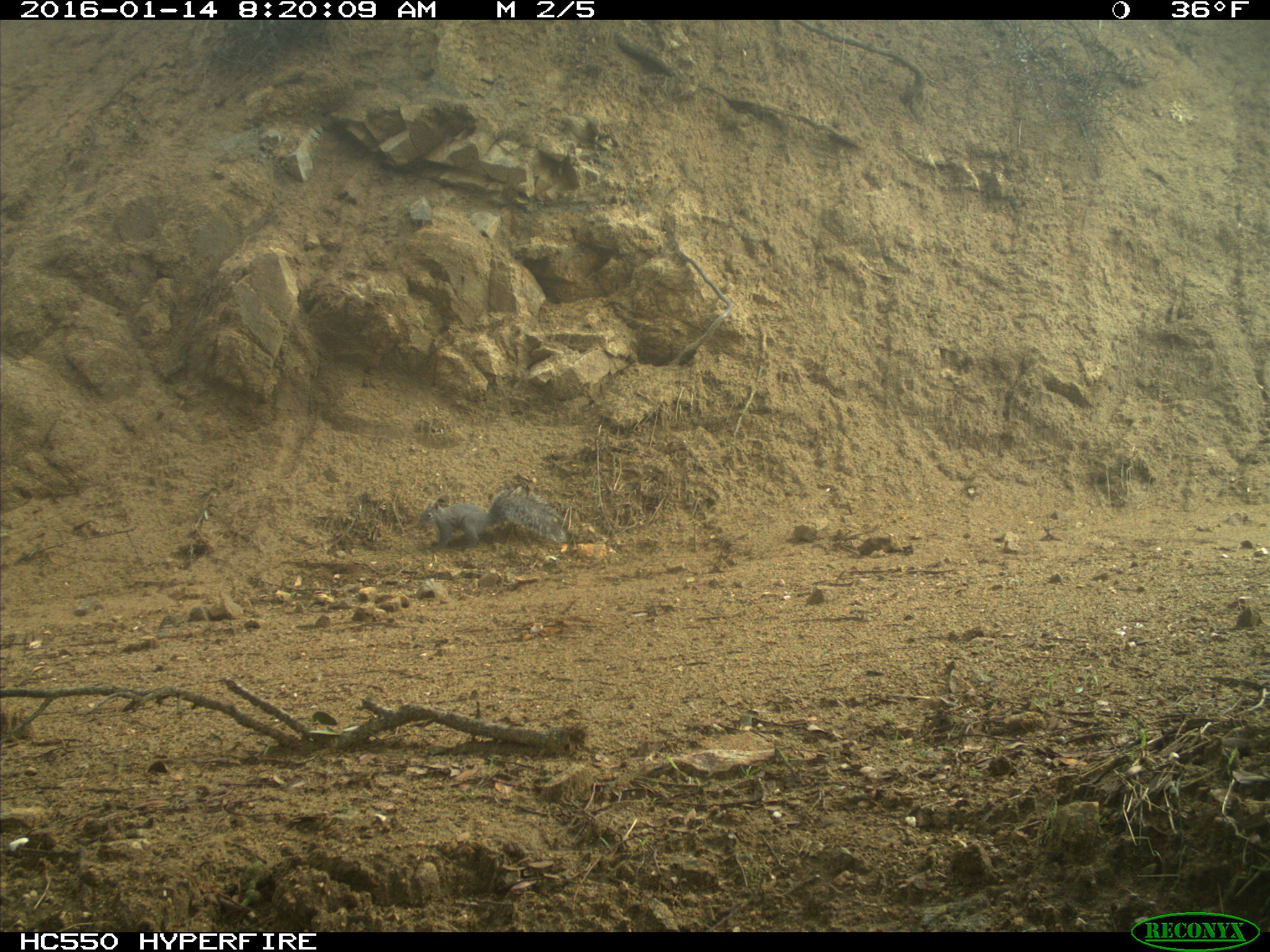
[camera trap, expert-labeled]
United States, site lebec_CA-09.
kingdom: Animalia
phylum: Chordata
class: Mammalia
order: Rodentia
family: Sciuridae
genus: Sciurus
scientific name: Sciurus carolinensis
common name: eastern gray squirrel